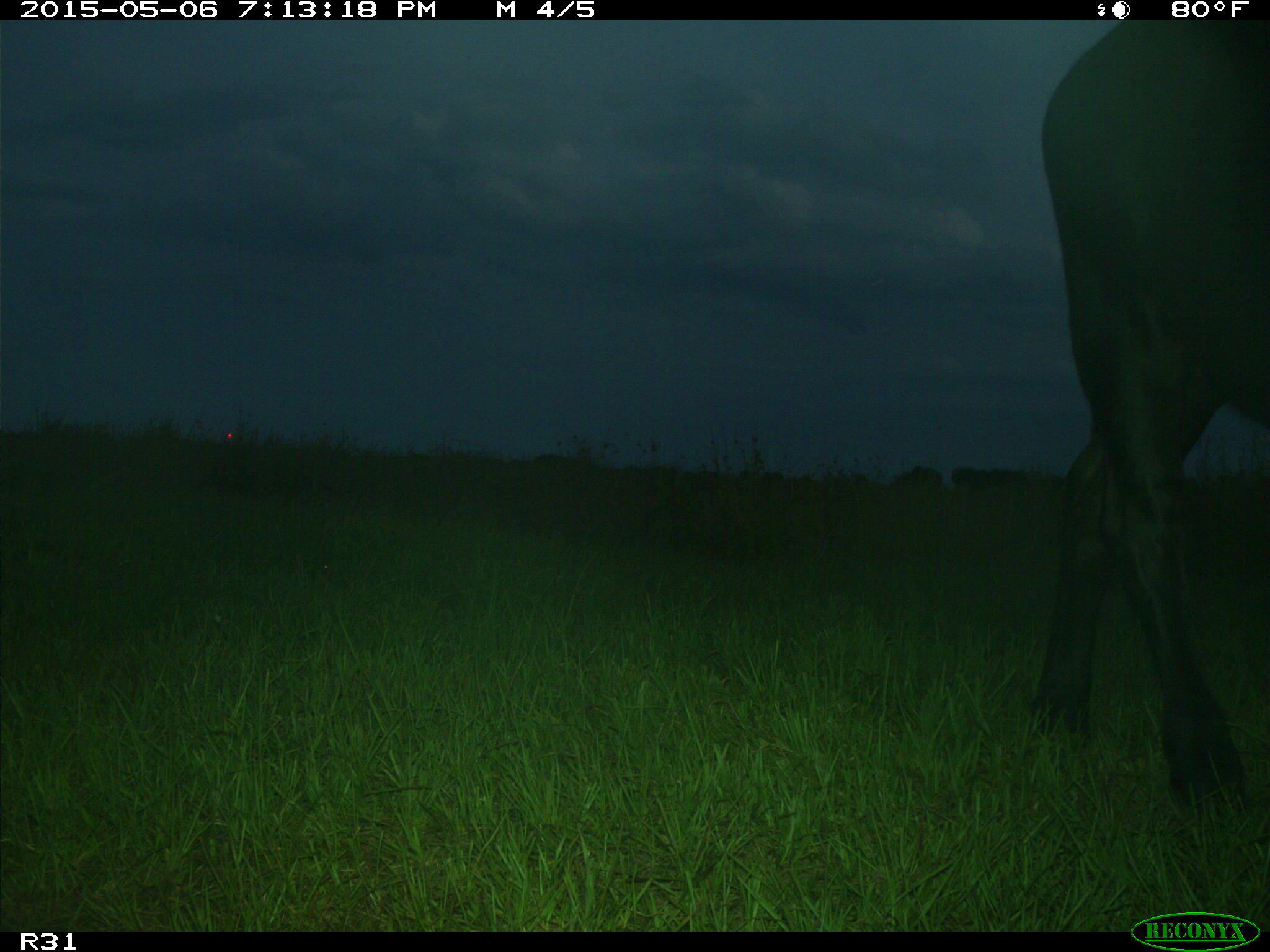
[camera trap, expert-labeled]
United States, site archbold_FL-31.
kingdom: Animalia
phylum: Chordata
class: Mammalia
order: Artiodactyla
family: Bovidae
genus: Bos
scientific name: Bos taurus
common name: domestic cow